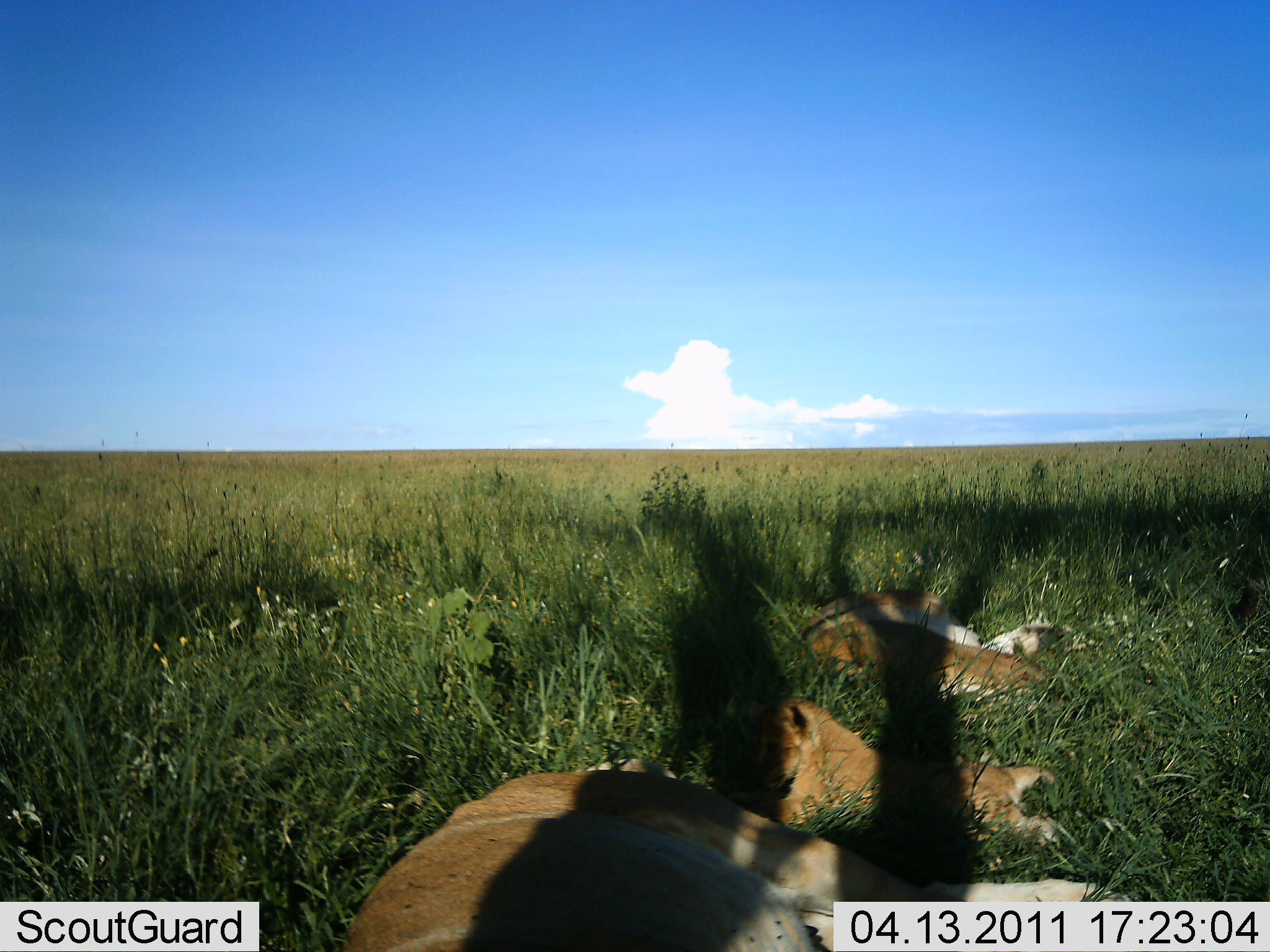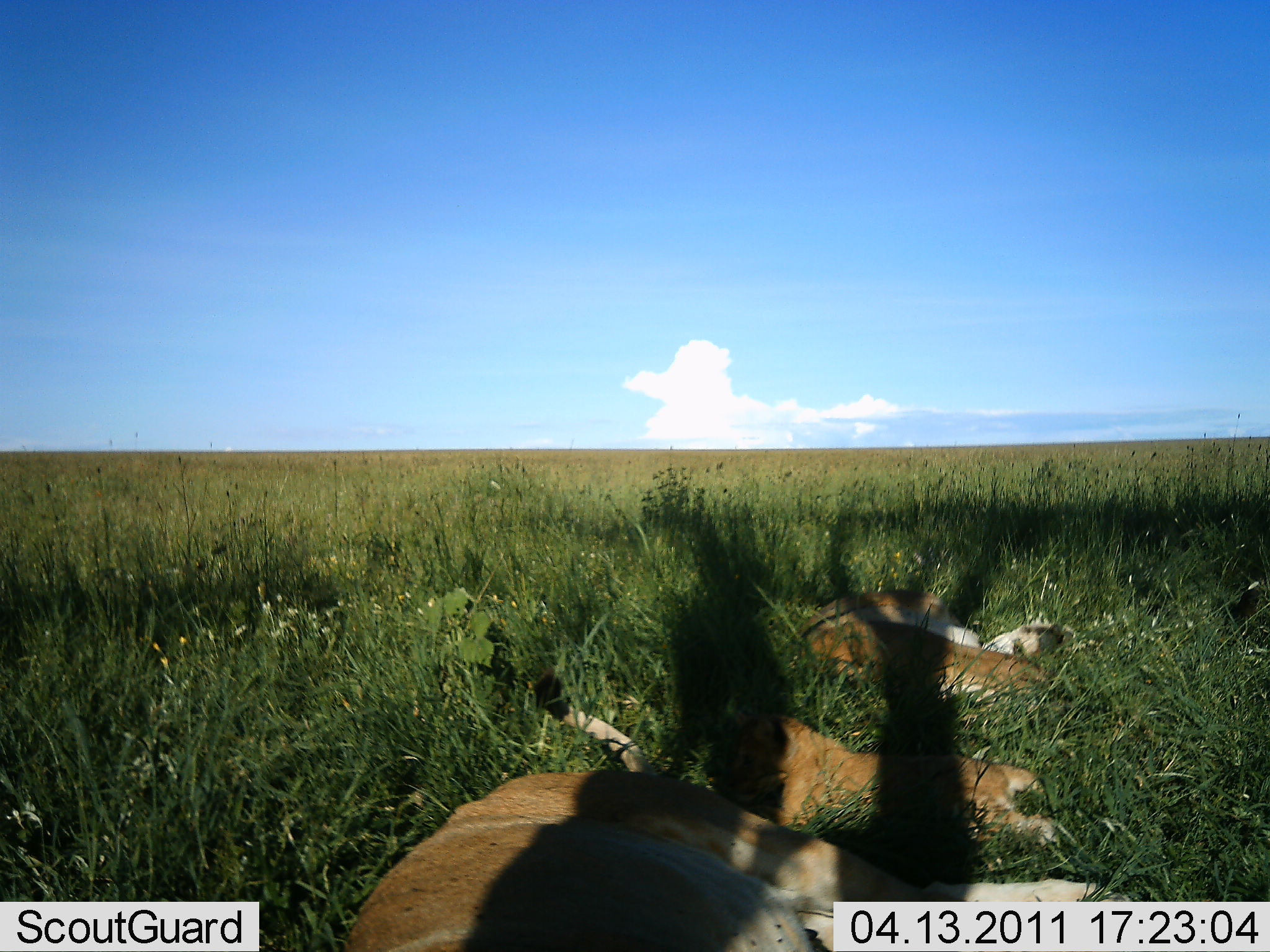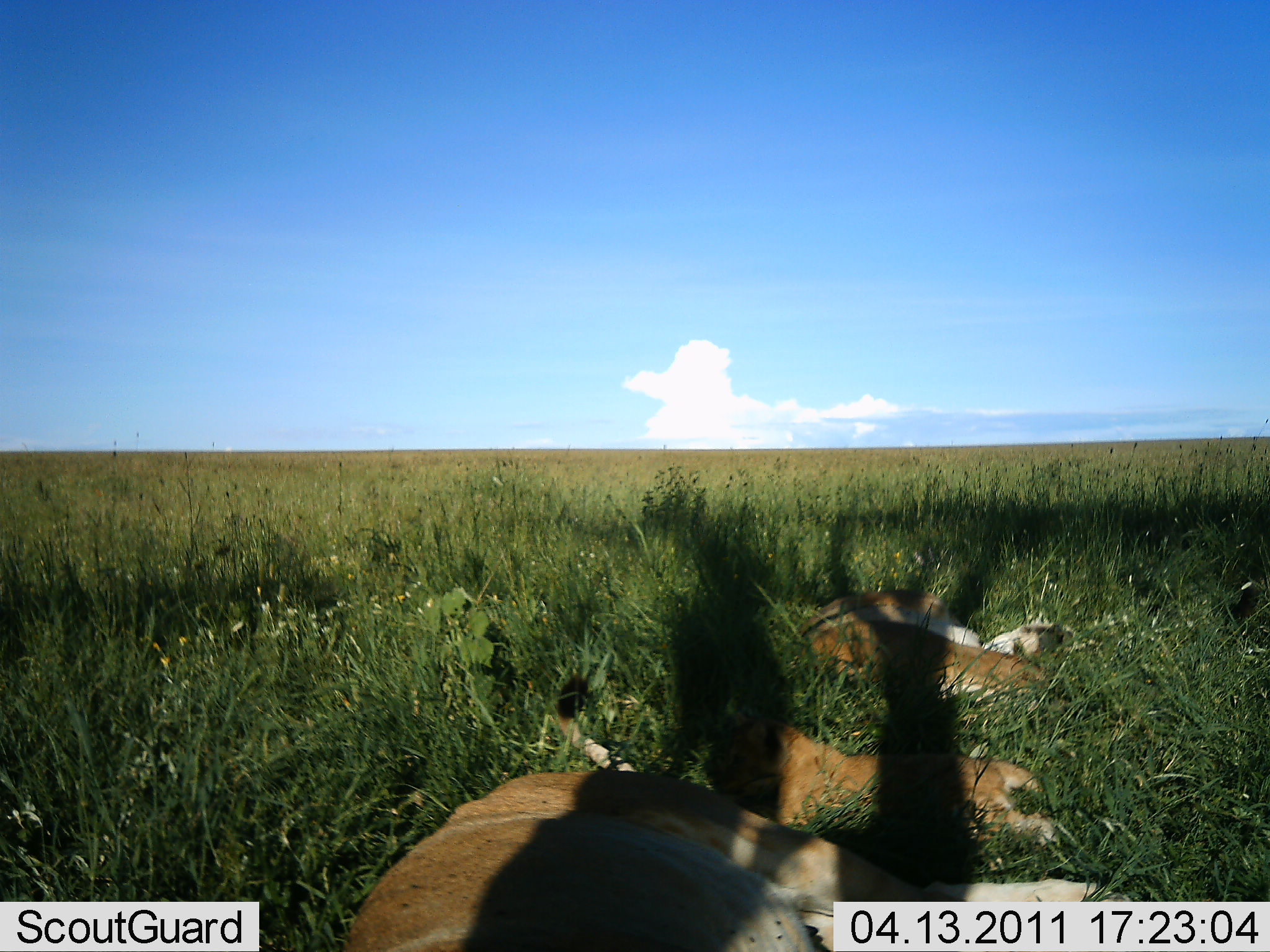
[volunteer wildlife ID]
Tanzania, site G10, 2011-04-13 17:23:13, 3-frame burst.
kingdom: Animalia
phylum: Chordata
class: Mammalia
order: Carnivora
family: Felidae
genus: Panthera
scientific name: Panthera leo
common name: lion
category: lionfemale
Lionfemale (lion) (Panthera leo), count 4. Behavior (volunteer vote fractions): standing 0%, resting 100%, moving 0%, interacting 20%. Young present (vote fraction): 60%. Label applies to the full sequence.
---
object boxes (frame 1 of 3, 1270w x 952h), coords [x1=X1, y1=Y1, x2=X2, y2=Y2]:
animal: [x1=338, y1=756, x2=1136, y2=951]; [x1=727, y1=695, x2=1068, y2=846]; [x1=793, y1=577, x2=1080, y2=700]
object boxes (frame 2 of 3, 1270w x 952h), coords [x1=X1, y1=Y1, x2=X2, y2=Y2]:
animal: [x1=339, y1=671, x2=1136, y2=950]; [x1=710, y1=707, x2=1066, y2=851]; [x1=794, y1=574, x2=1075, y2=700]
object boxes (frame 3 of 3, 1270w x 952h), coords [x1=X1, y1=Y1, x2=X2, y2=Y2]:
animal: [x1=343, y1=674, x2=1144, y2=952]; [x1=703, y1=703, x2=1065, y2=857]; [x1=793, y1=584, x2=1076, y2=696]